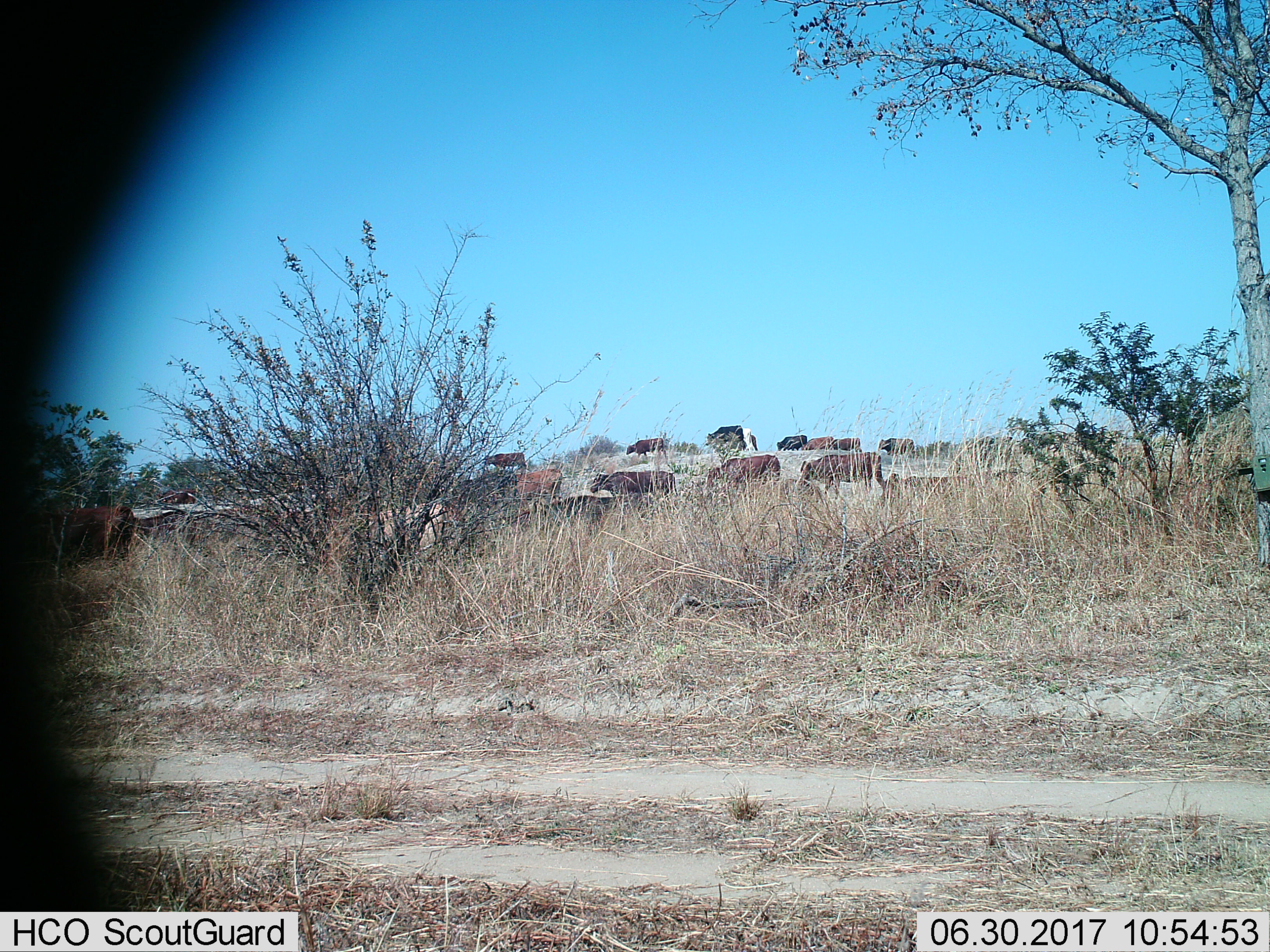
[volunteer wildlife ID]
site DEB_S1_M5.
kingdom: Animalia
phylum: Chordata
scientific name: Vertebrata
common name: domestic animal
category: domesticanimal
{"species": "domesticanimal (domestic animal) (Vertebrata)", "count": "11-50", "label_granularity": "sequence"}